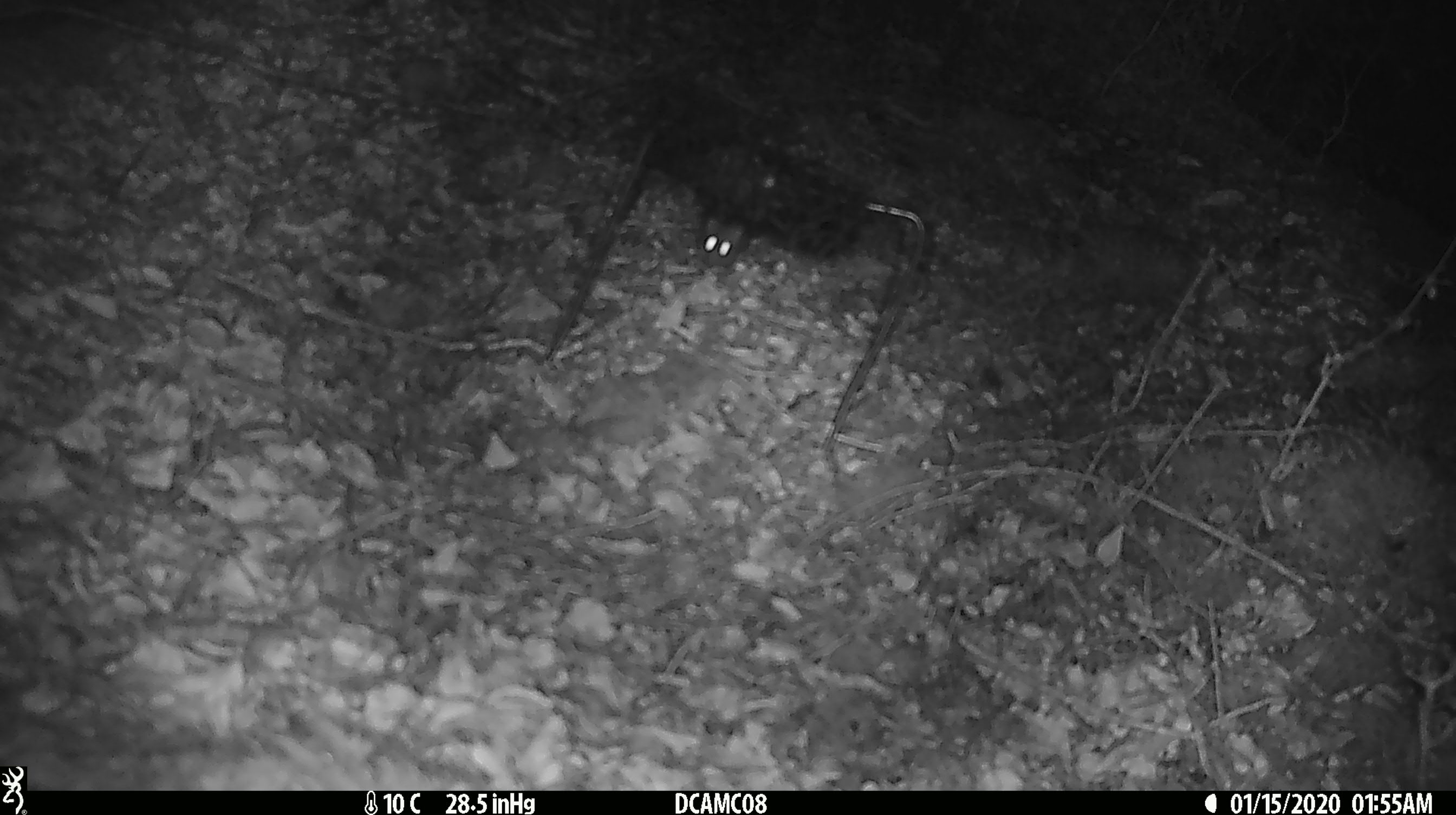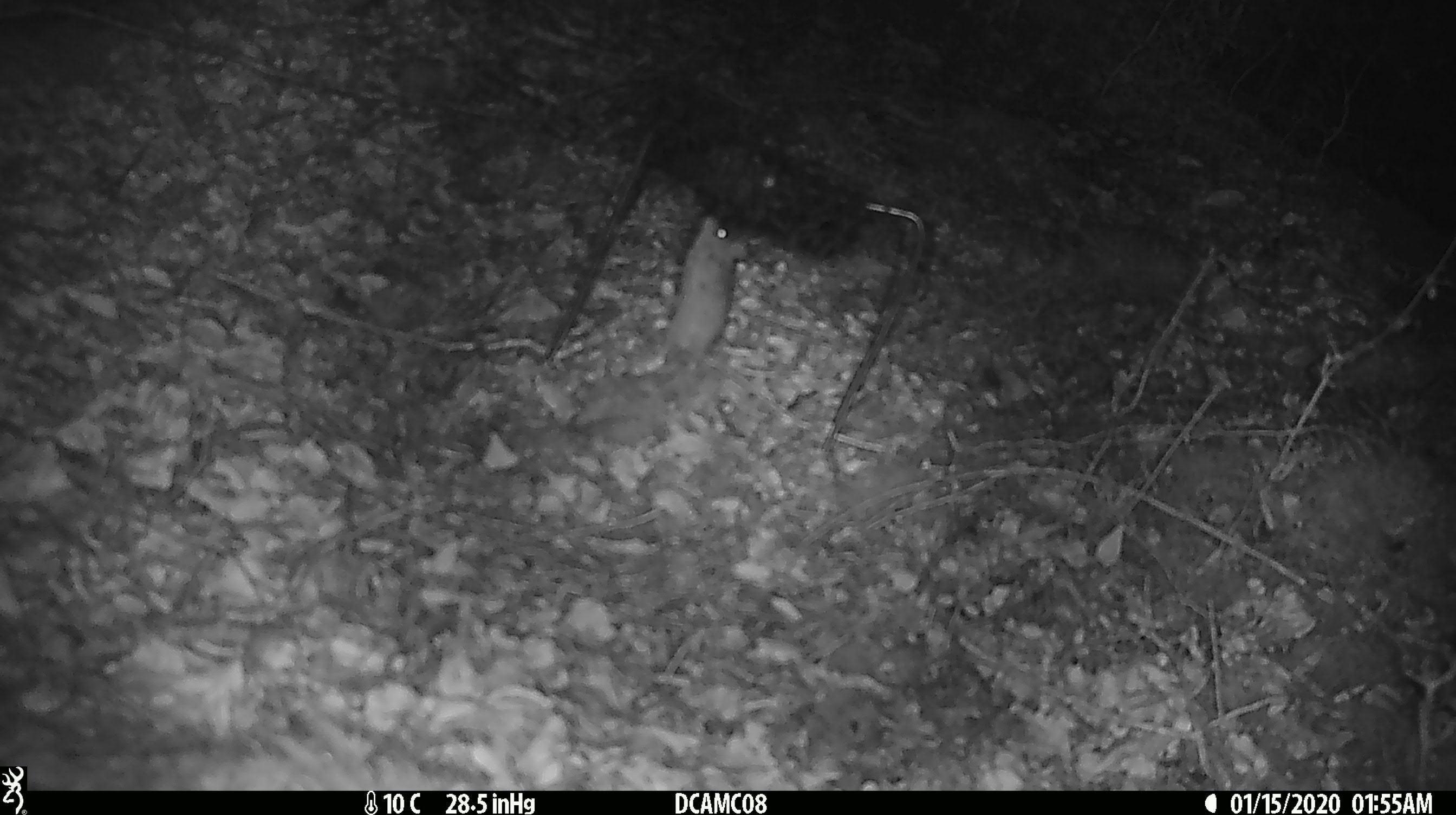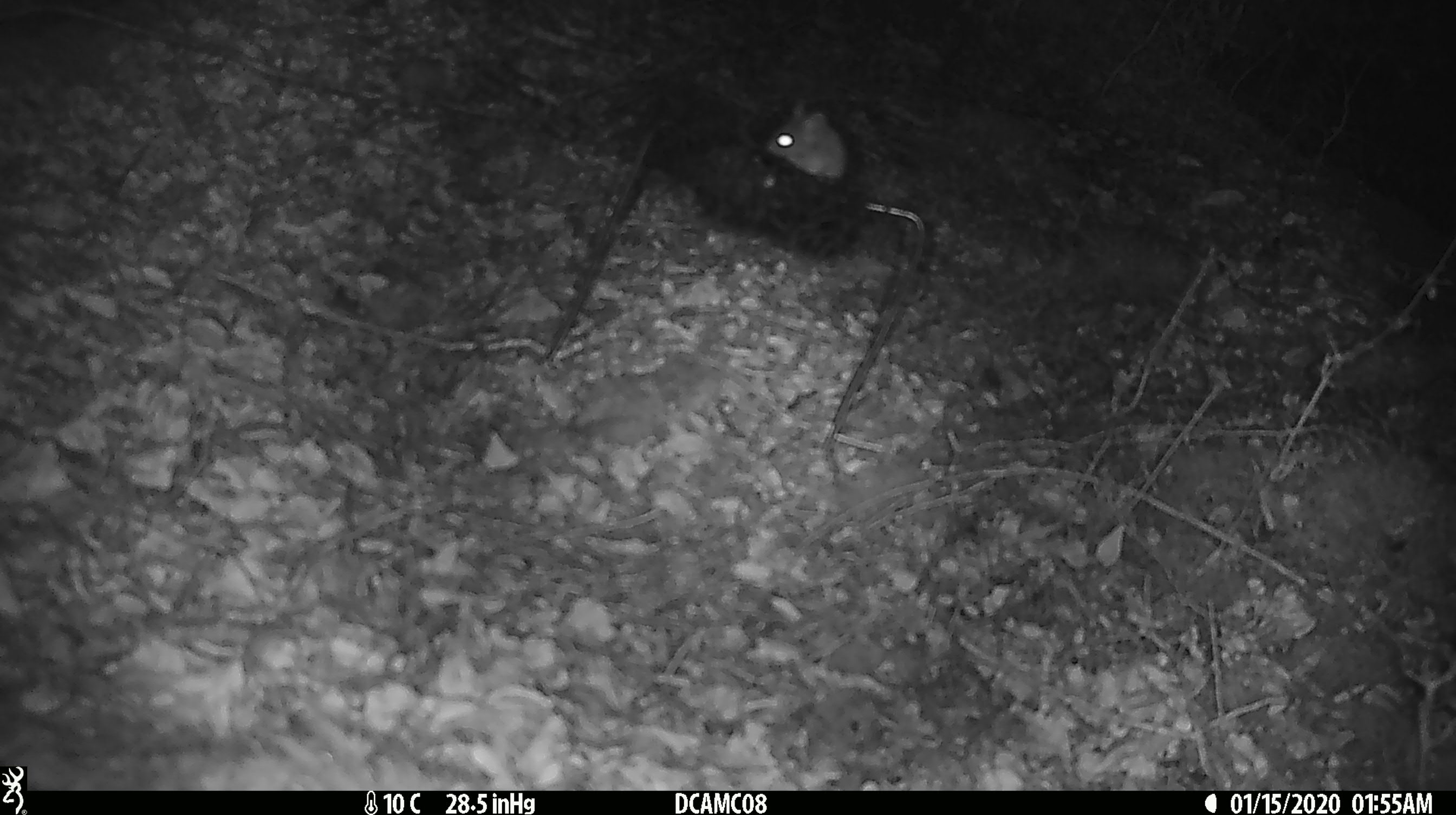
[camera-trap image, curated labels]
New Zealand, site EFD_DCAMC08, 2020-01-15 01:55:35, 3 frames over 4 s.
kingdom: Animalia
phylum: Chordata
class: Mammalia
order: Rodentia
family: Muridae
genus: Mus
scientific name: Mus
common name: mouse